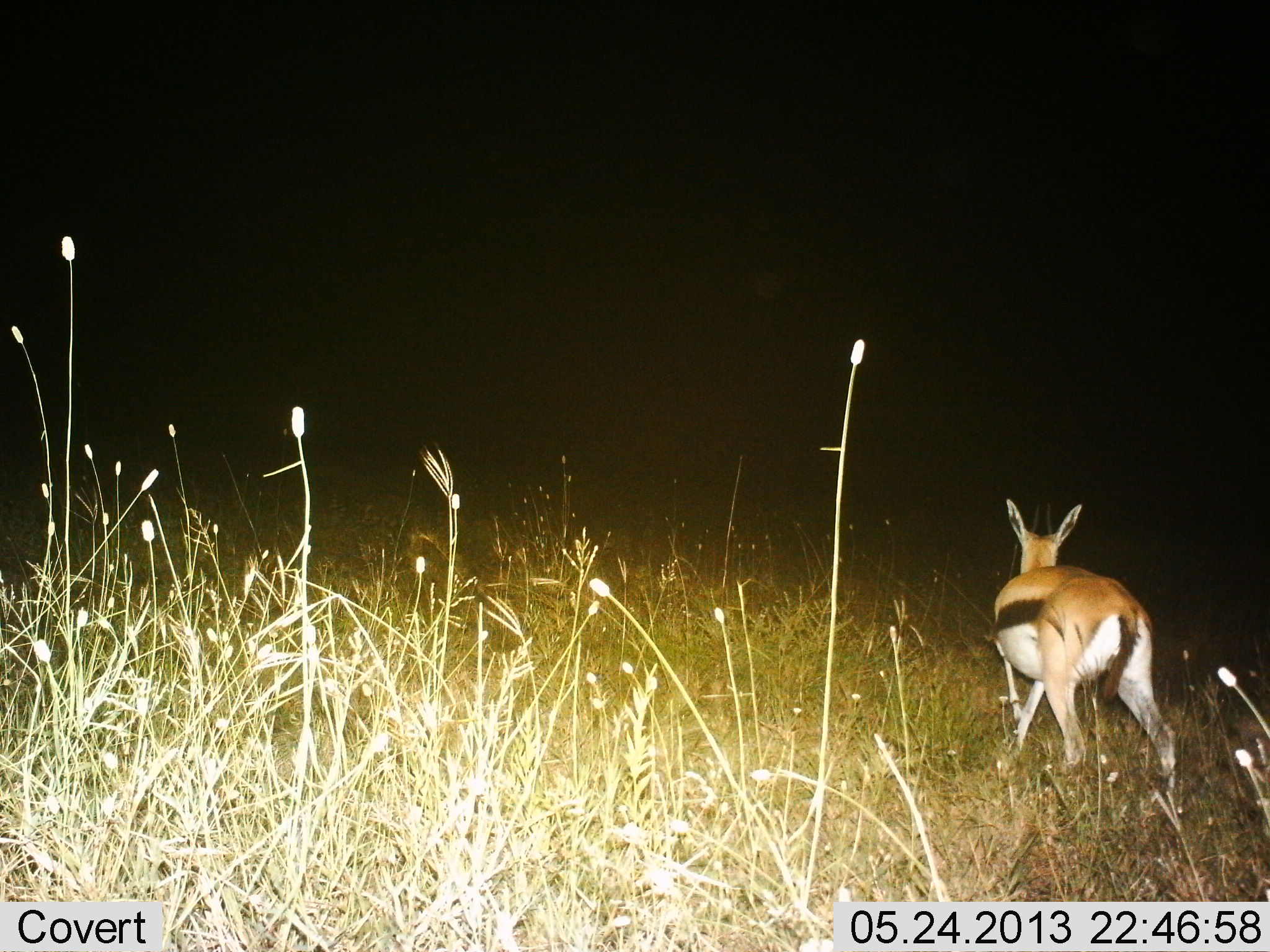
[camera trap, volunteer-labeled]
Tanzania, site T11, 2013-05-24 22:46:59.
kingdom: Animalia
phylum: Chordata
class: Mammalia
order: Artiodactyla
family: Bovidae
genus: Eudorcas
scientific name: Eudorcas thomsonii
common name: thomson's gazelle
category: gazellethomsons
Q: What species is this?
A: Gazellethomsons (thomson's gazelle) (Eudorcas thomsonii).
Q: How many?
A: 1.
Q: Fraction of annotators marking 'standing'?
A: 50%.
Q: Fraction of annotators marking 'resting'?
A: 0%.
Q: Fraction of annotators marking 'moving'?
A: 60%.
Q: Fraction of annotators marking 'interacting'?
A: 0%.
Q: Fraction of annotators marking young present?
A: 10%.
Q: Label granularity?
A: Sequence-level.